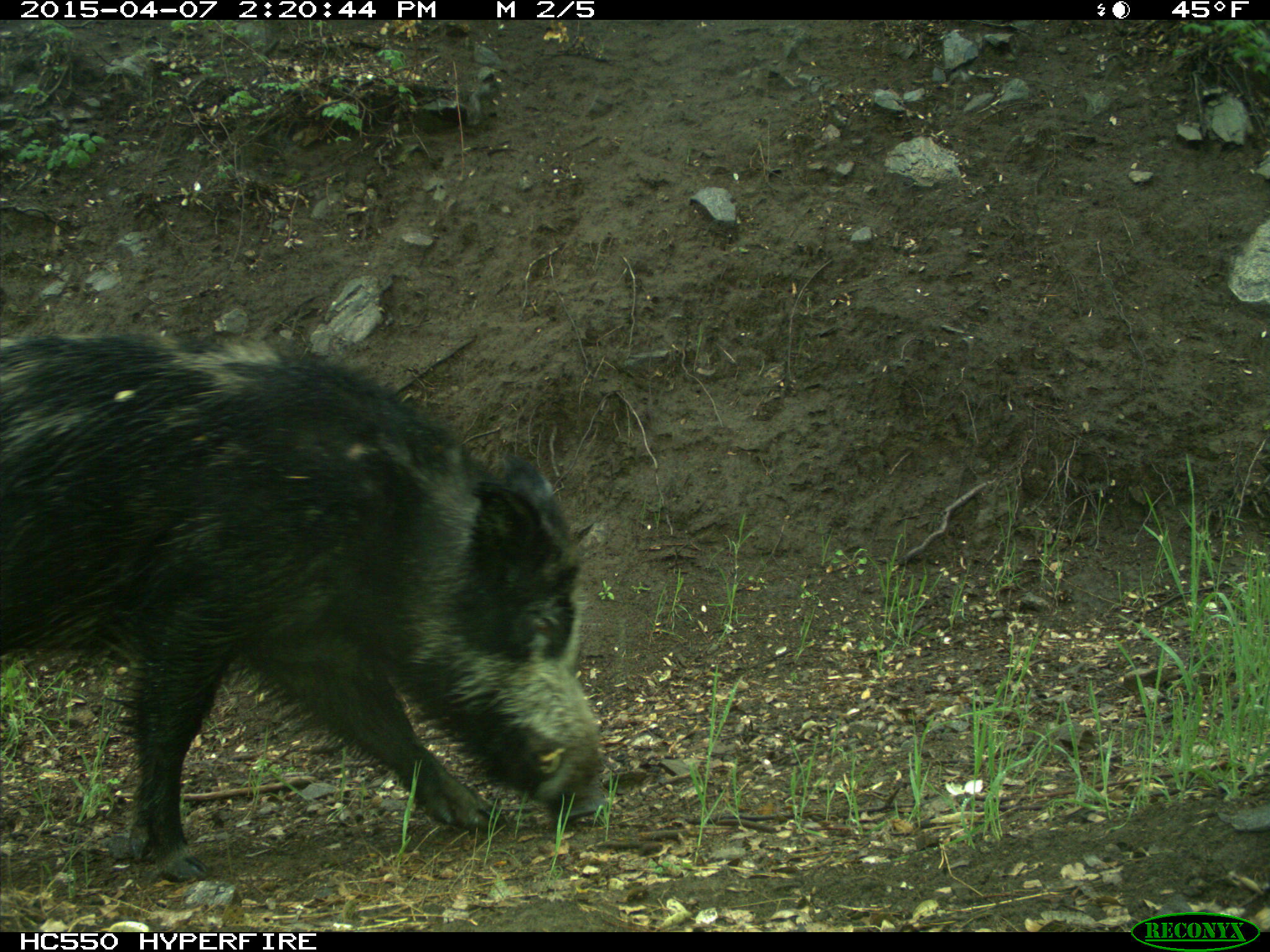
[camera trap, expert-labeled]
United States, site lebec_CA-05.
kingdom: Animalia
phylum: Chordata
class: Mammalia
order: Artiodactyla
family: Suidae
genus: Sus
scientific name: Sus scrofa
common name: wild boar